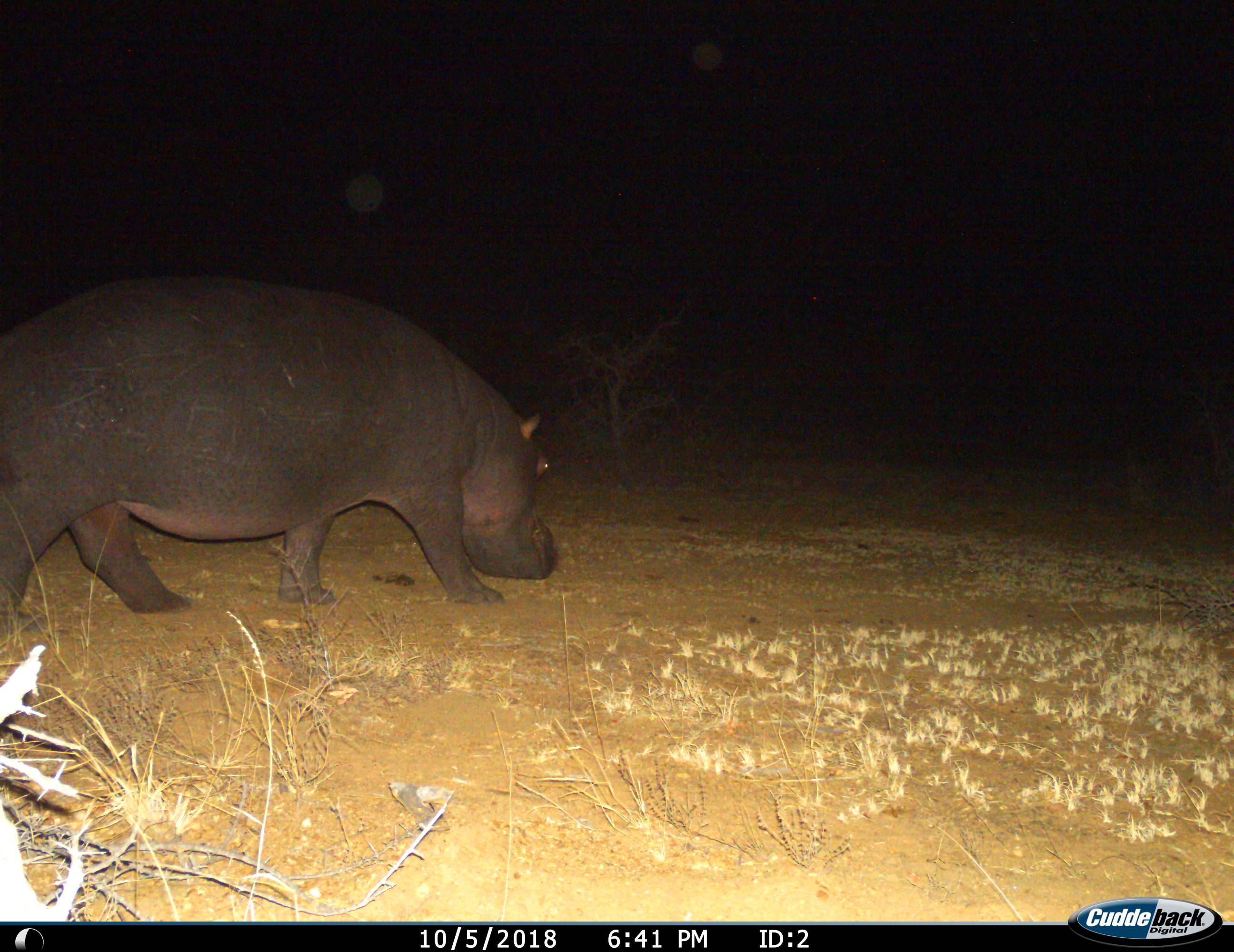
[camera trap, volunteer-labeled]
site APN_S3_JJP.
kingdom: Animalia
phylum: Chordata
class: Mammalia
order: Artiodactyla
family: Hippopotamidae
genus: Hippopotamus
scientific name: Hippopotamus amphibius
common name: hippopotamus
Hippopotamus (Hippopotamus amphibius), count 1. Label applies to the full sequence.